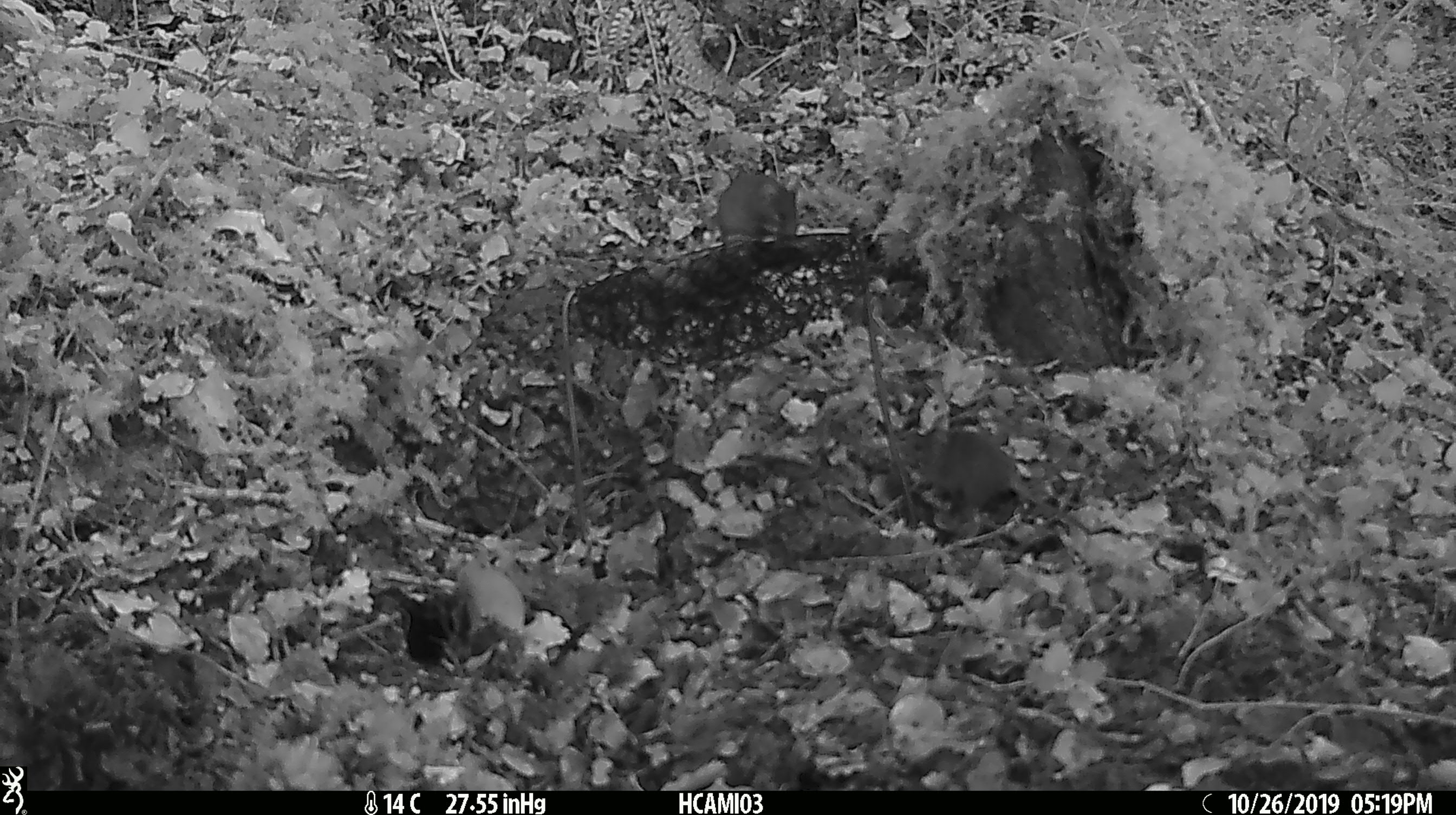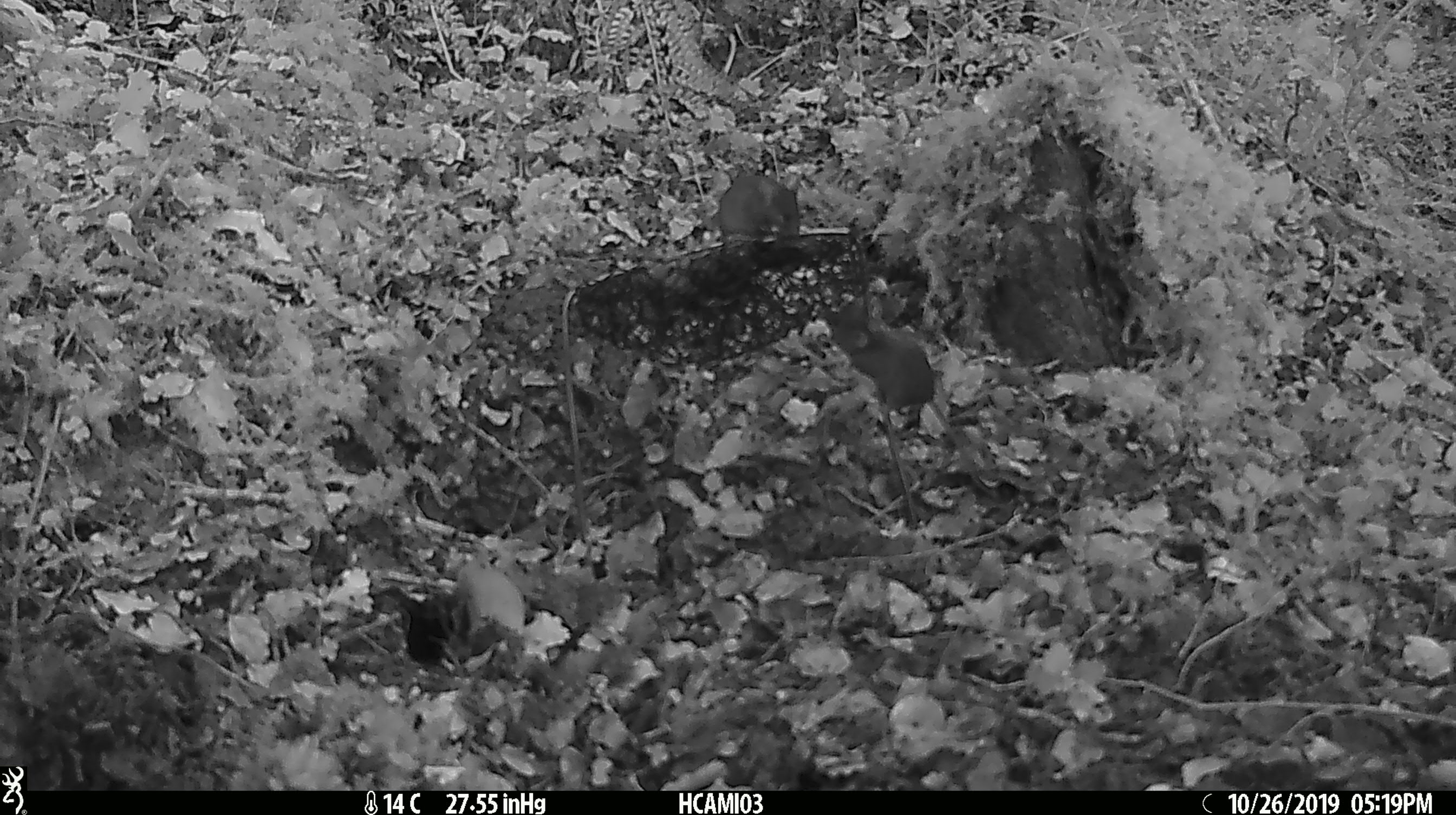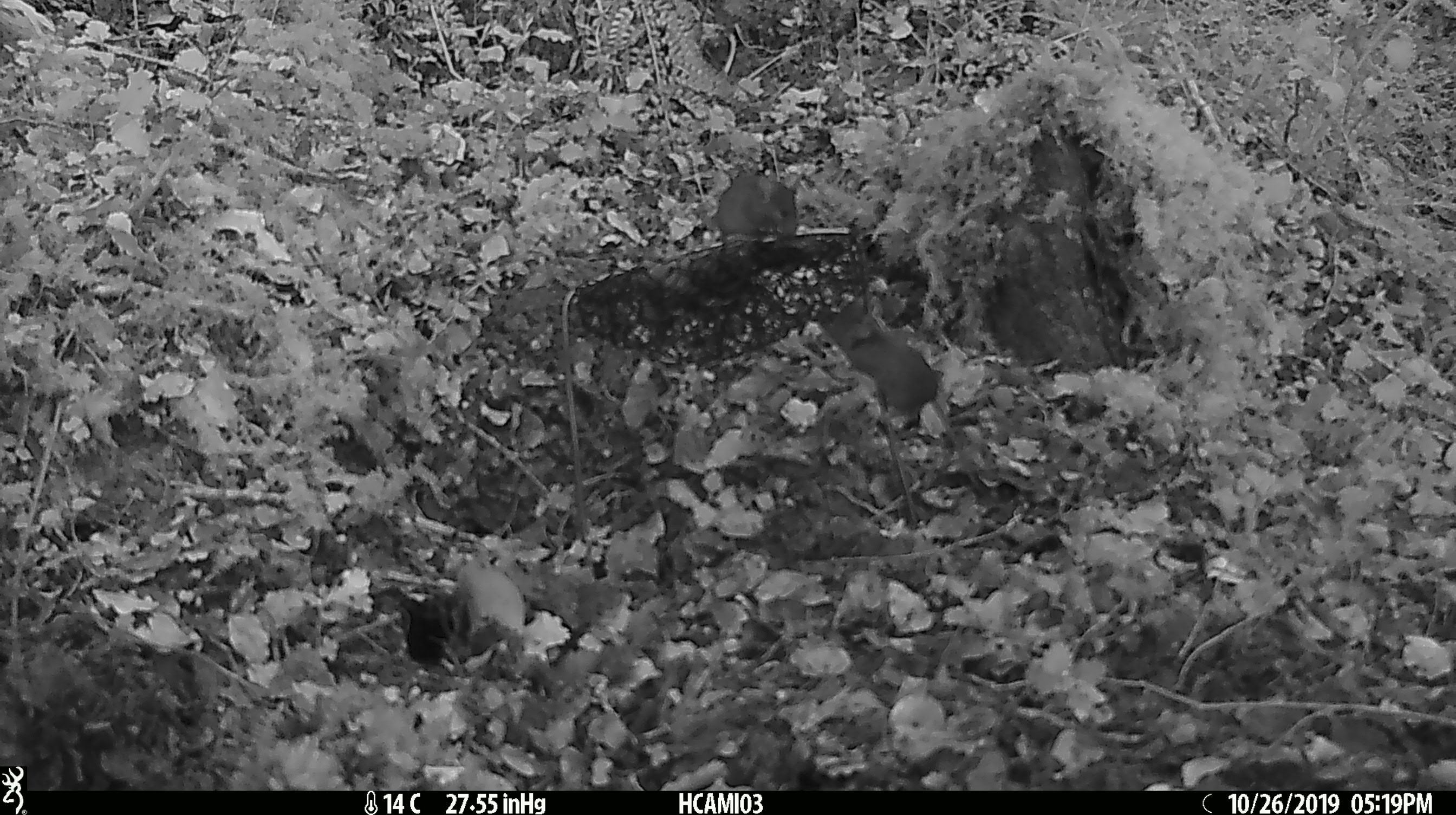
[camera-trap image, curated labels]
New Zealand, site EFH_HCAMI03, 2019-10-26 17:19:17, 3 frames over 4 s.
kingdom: Animalia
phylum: Chordata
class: Mammalia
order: Rodentia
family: Muridae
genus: Mus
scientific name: Mus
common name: mouse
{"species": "mouse (Mus)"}